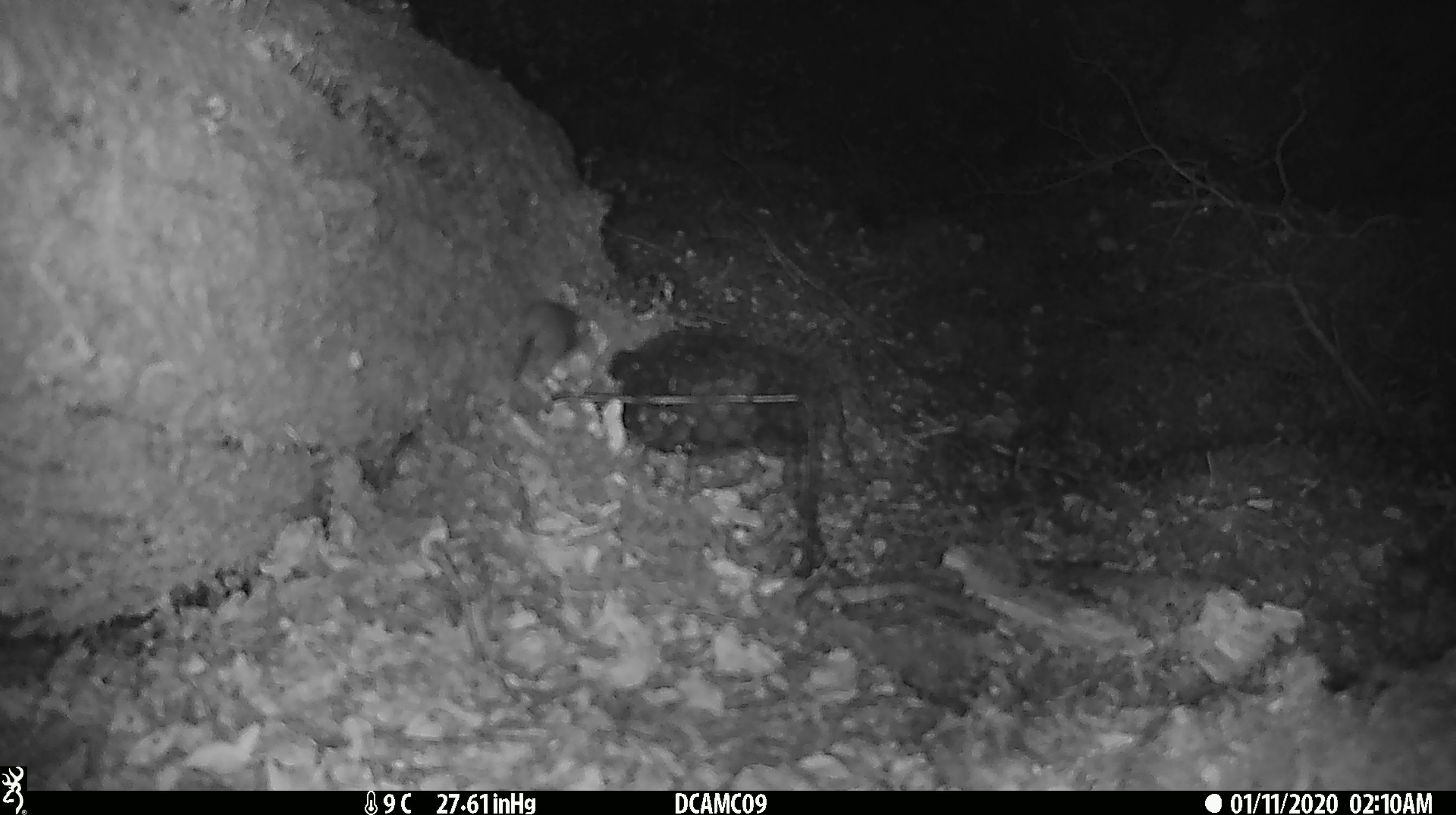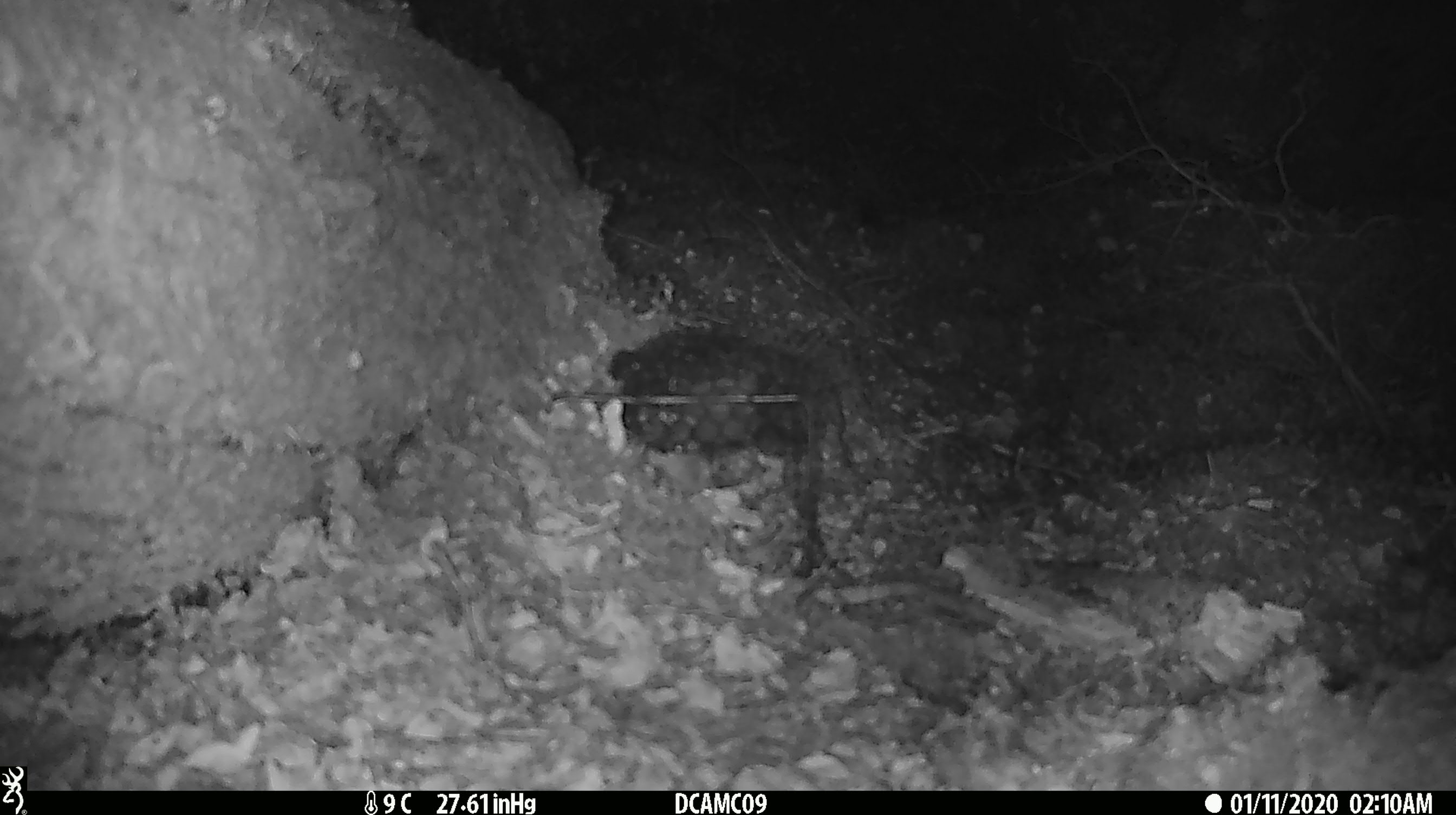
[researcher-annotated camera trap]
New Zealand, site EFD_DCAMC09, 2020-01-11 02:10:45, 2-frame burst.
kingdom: Animalia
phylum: Chordata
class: Mammalia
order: Rodentia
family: Muridae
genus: Mus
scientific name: Mus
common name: mouse